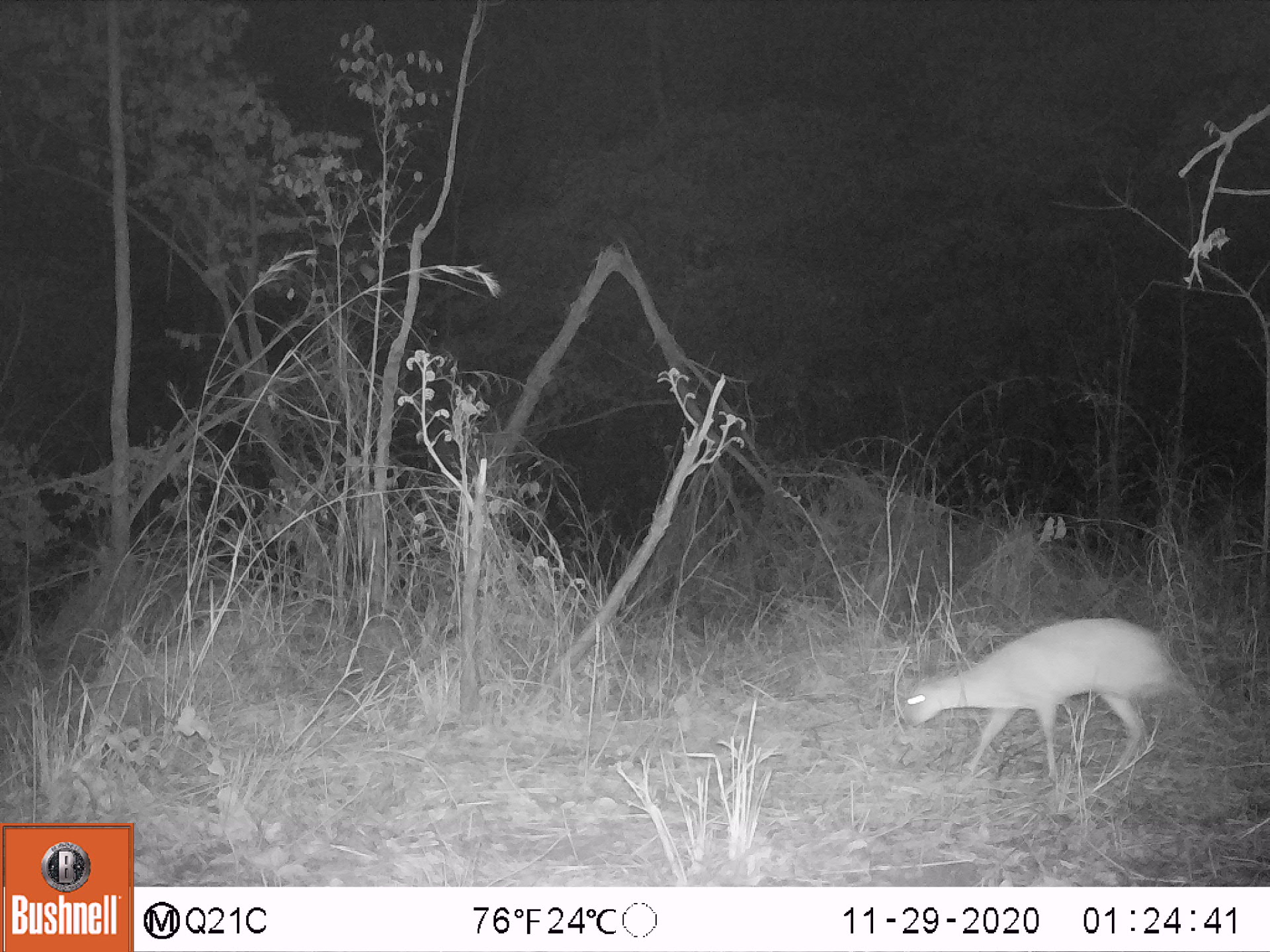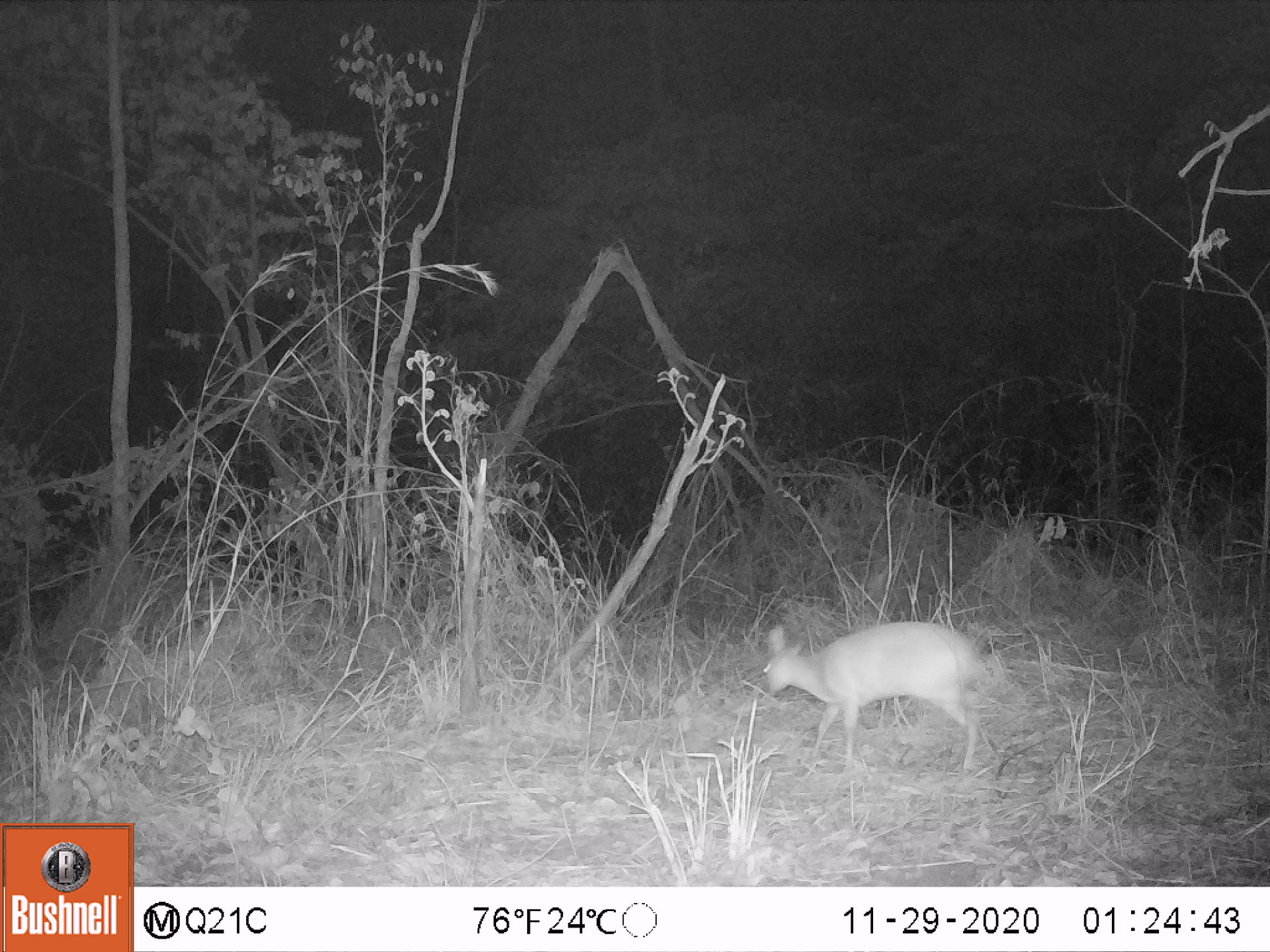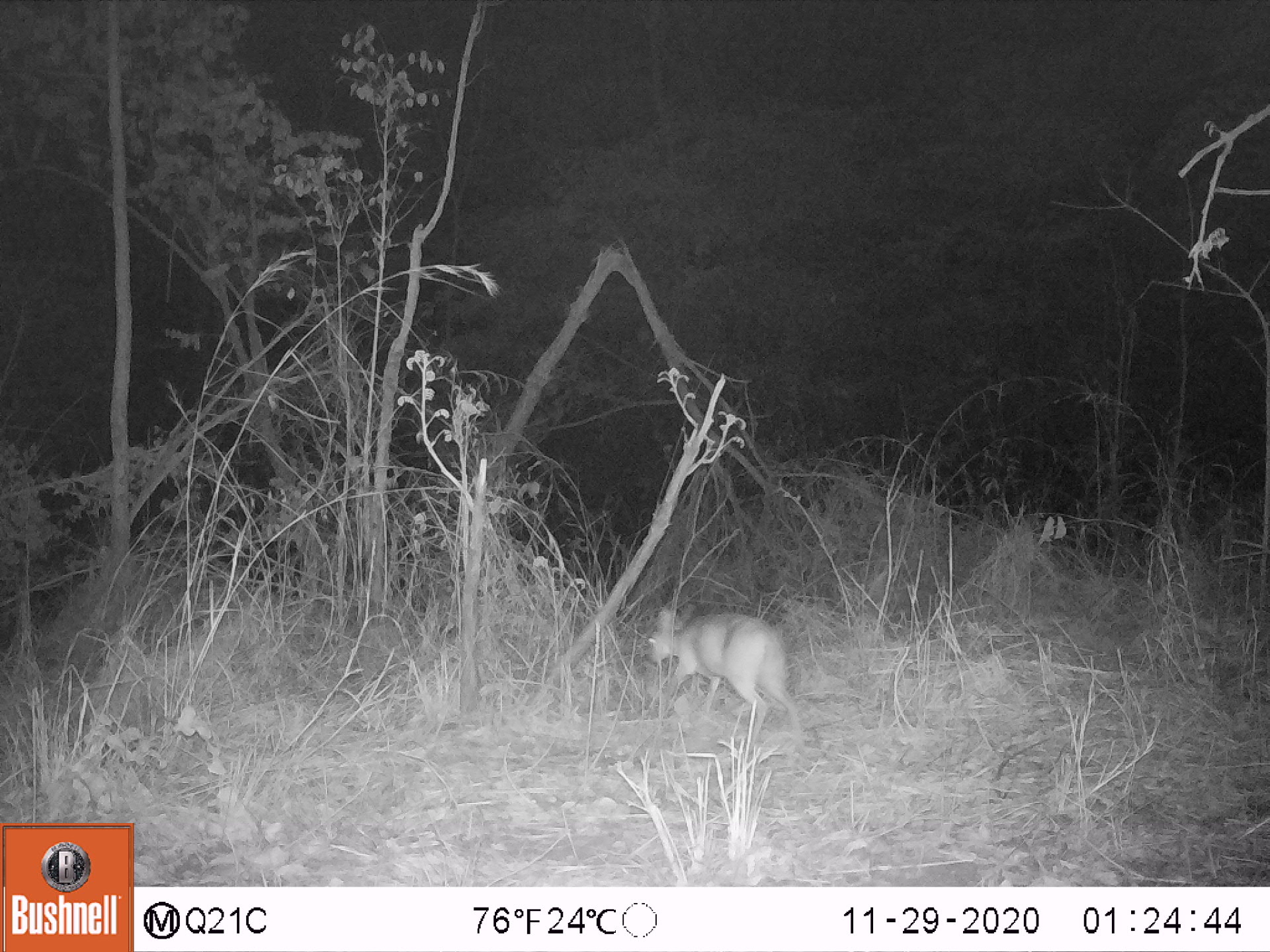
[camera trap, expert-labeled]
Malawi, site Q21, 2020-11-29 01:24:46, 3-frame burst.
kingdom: Animalia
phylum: Chordata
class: Mammalia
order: Artiodactyla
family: Bovidae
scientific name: Antilopinae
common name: small antelope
Small antelope (Antilopinae), count 1.